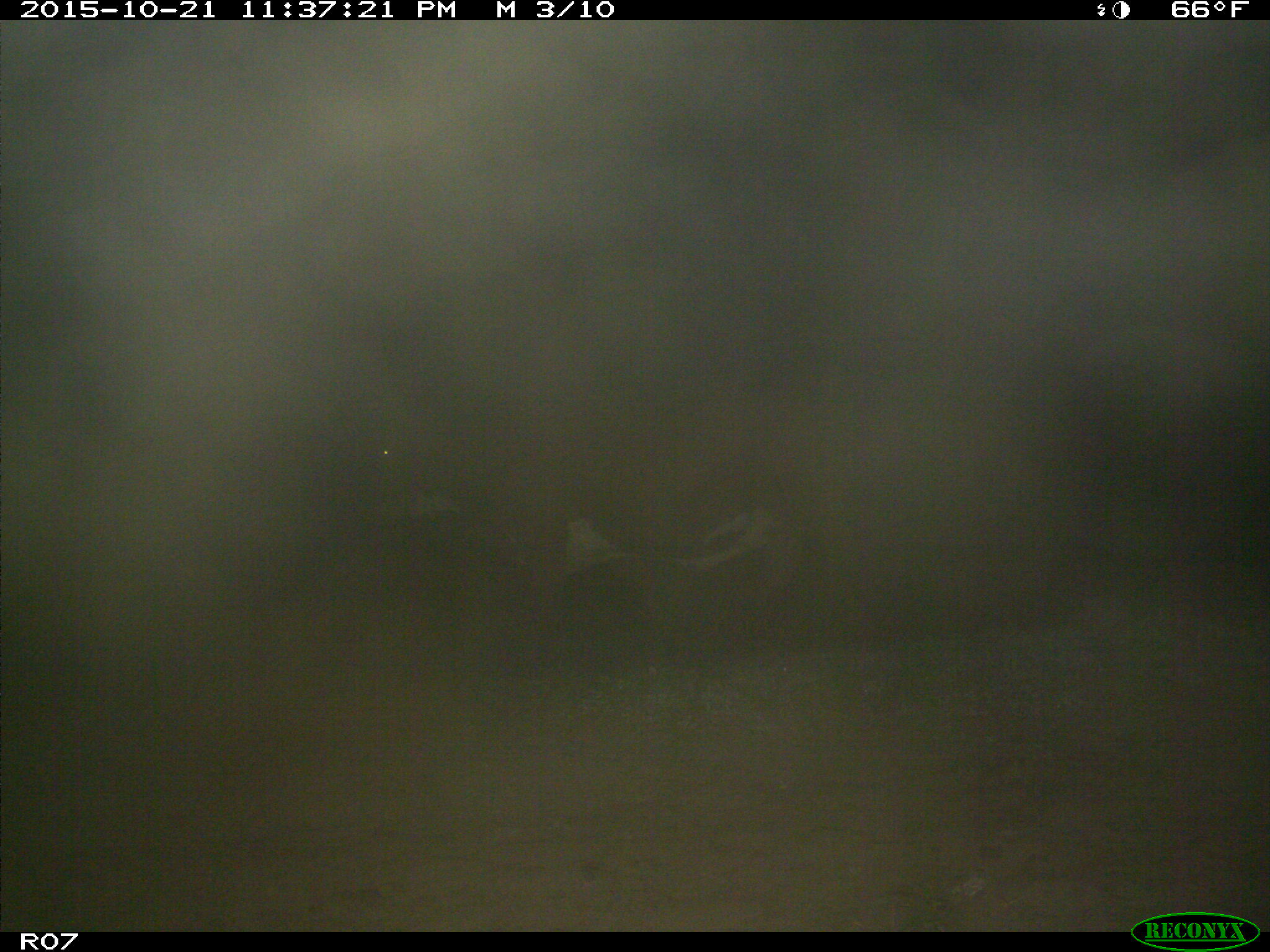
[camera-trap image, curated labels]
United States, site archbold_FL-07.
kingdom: Animalia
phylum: Chordata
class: Mammalia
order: Artiodactyla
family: Bovidae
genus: Bos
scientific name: Bos taurus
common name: domestic cow